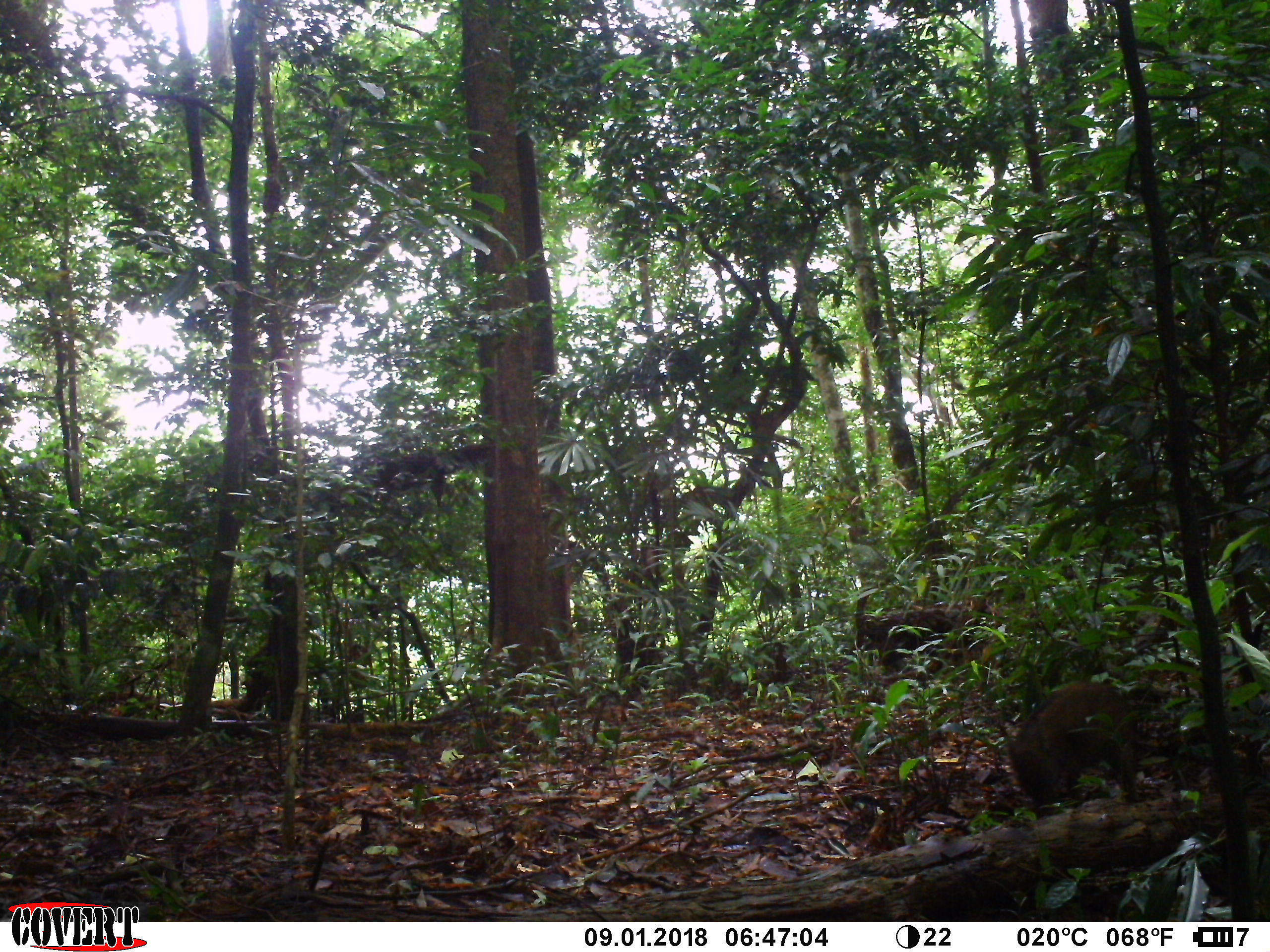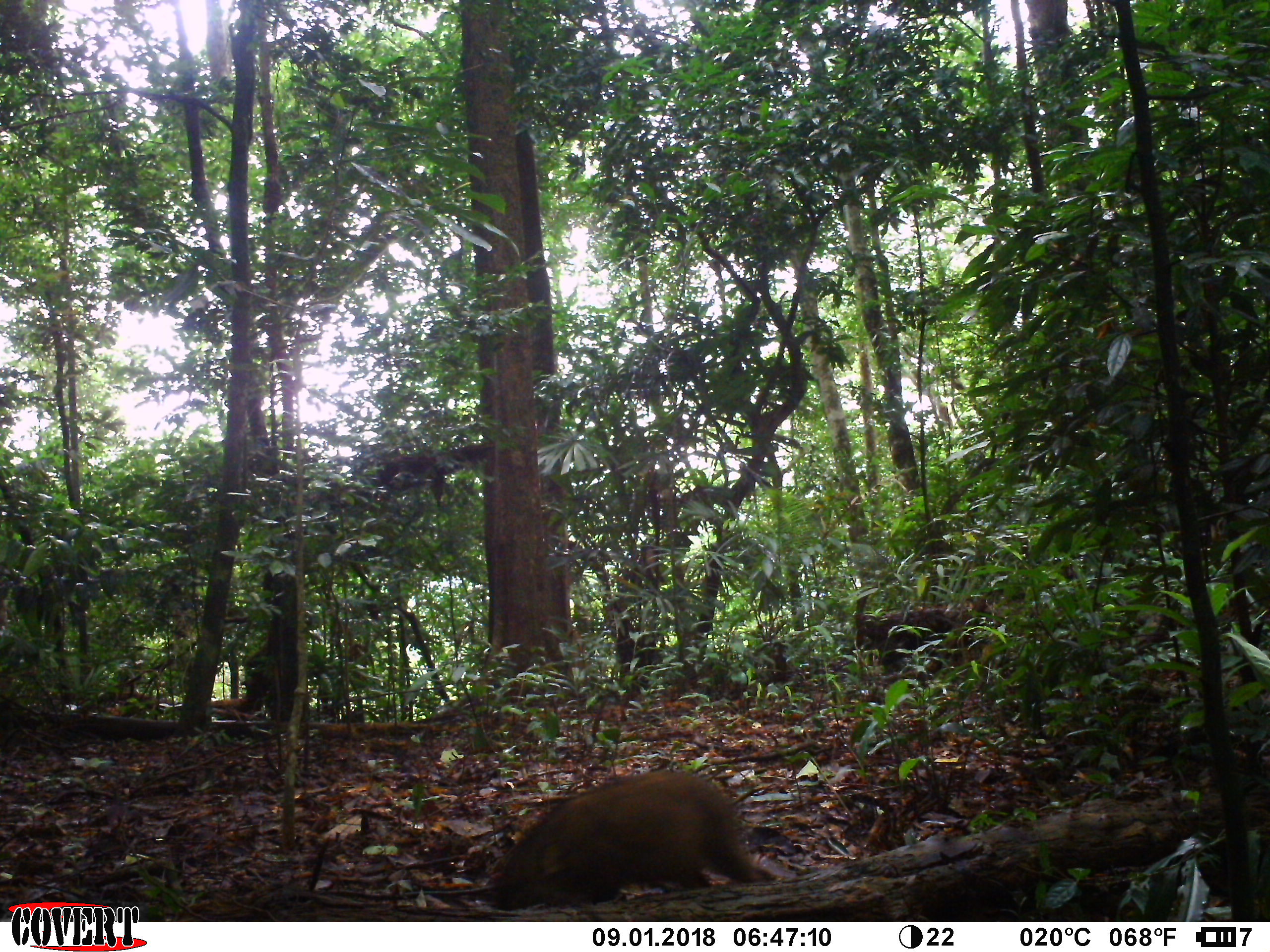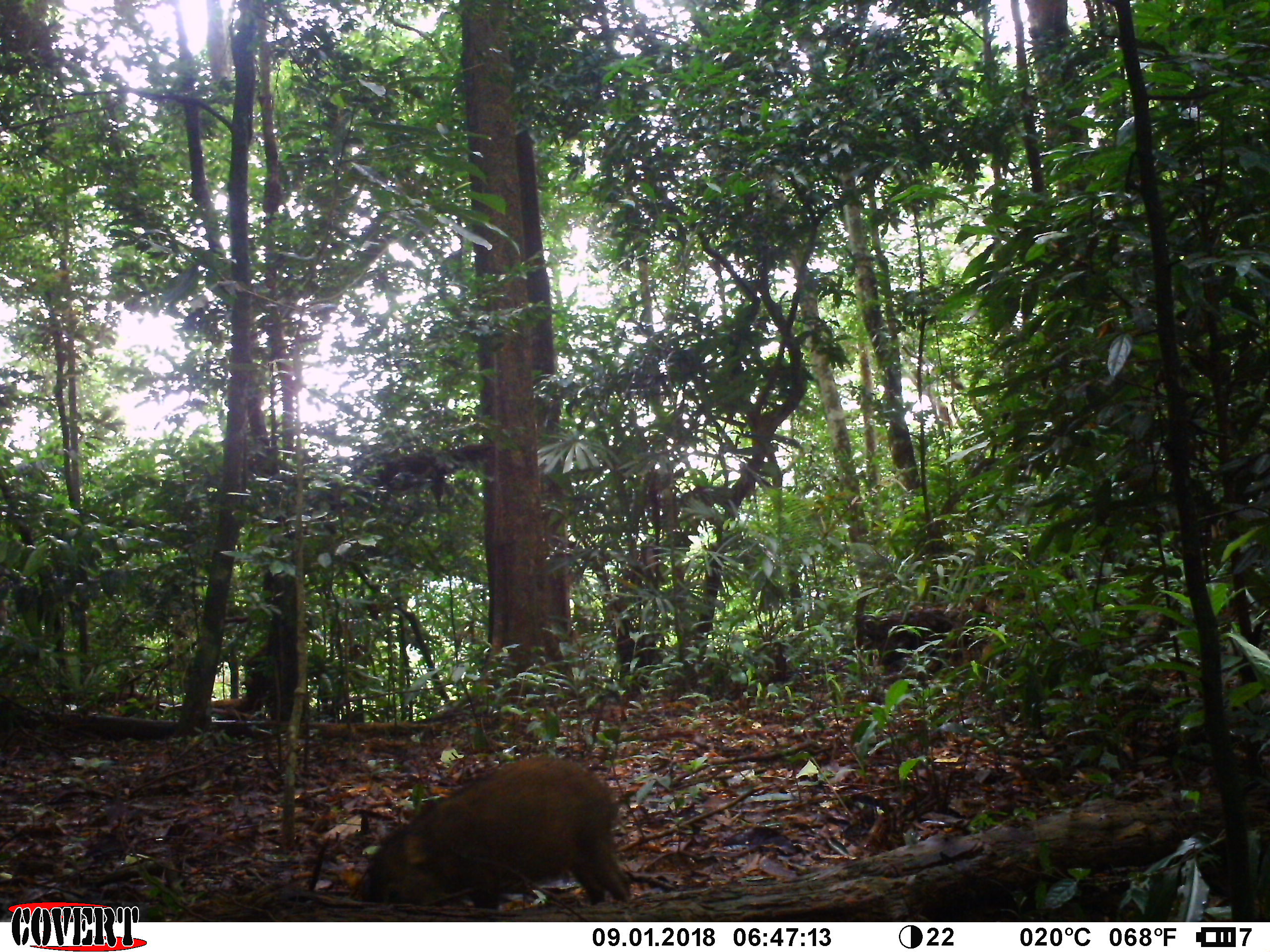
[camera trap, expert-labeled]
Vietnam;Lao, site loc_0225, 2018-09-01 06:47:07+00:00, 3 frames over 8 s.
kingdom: Animalia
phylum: Chordata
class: Mammalia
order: Artiodactyla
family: Suidae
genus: Sus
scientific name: Sus scrofa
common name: eurasian wild pig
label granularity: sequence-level